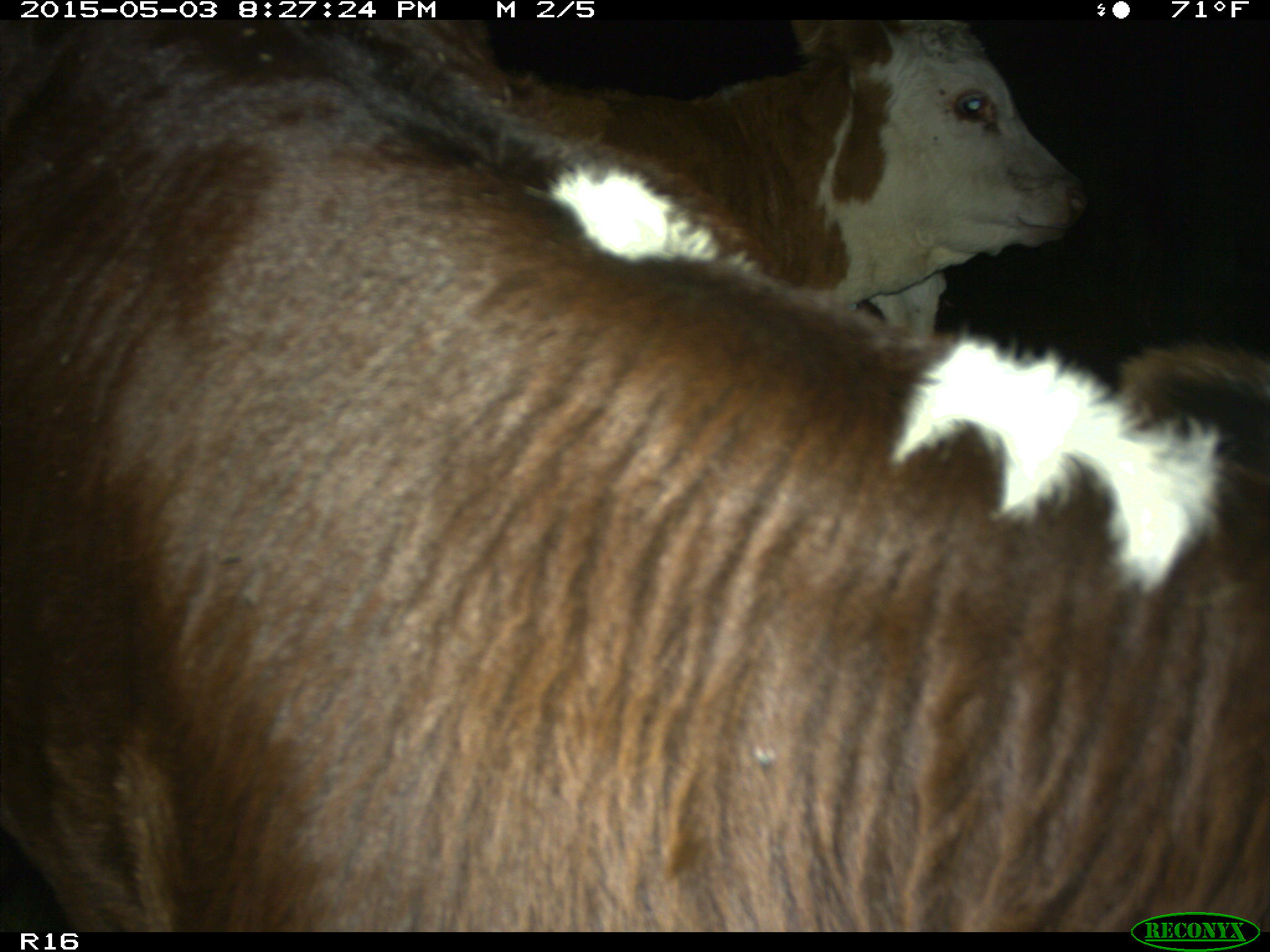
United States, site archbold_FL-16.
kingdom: Animalia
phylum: Chordata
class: Mammalia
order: Artiodactyla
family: Bovidae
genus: Bos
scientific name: Bos taurus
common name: domestic cow